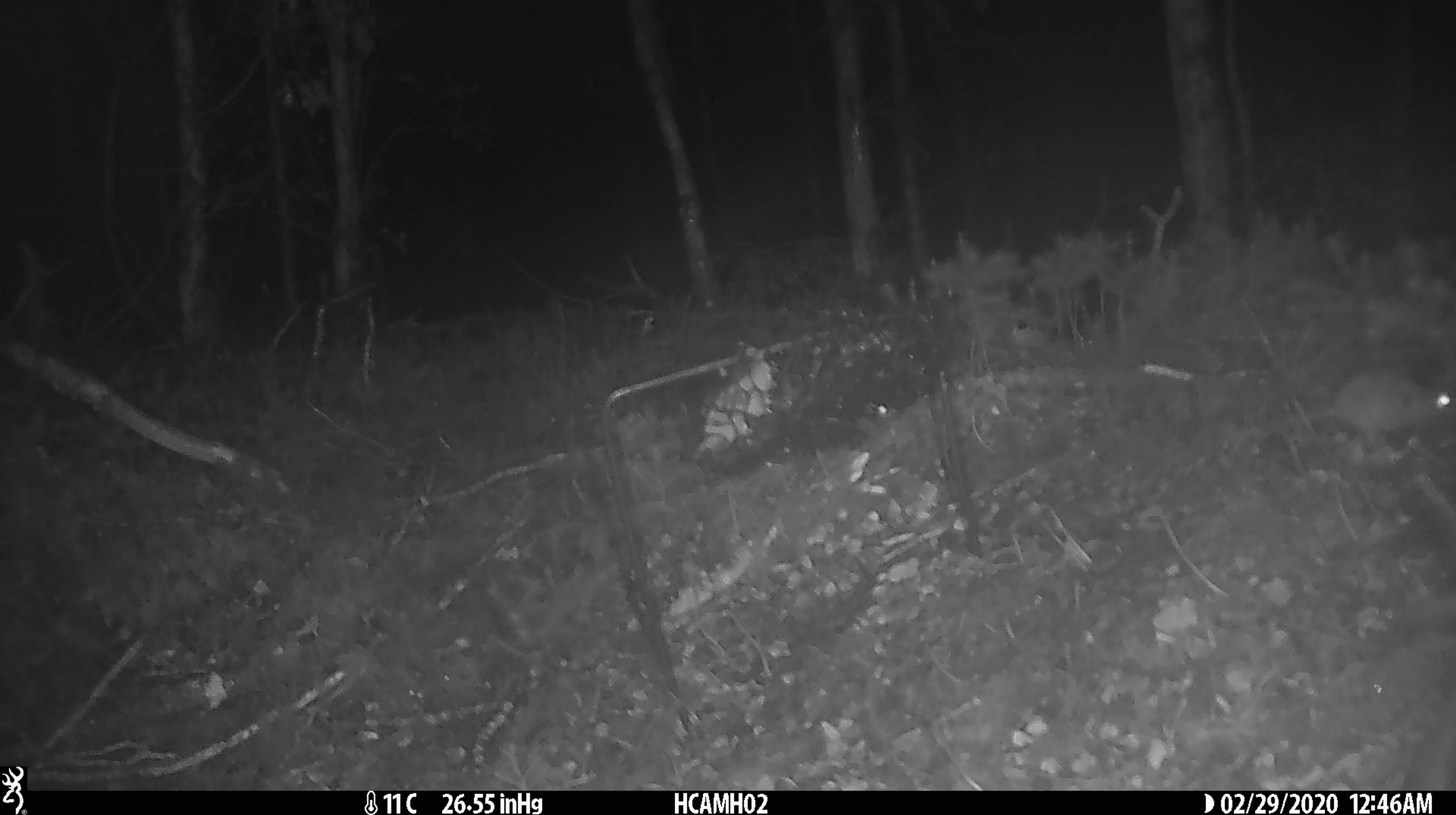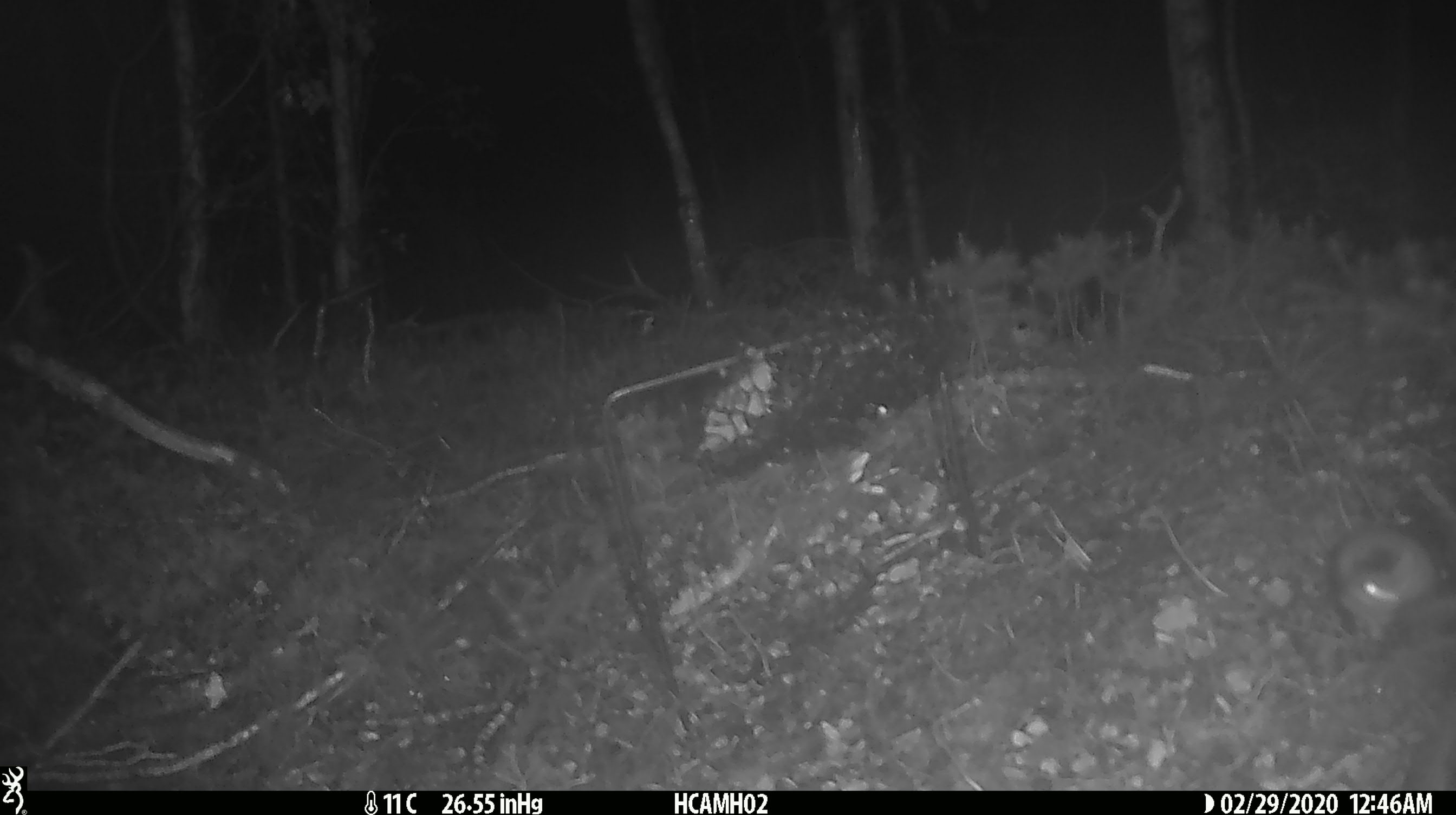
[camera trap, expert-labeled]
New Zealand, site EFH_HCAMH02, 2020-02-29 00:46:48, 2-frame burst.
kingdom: Animalia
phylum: Chordata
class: Mammalia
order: Rodentia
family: Muridae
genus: Mus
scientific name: Mus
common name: mouse